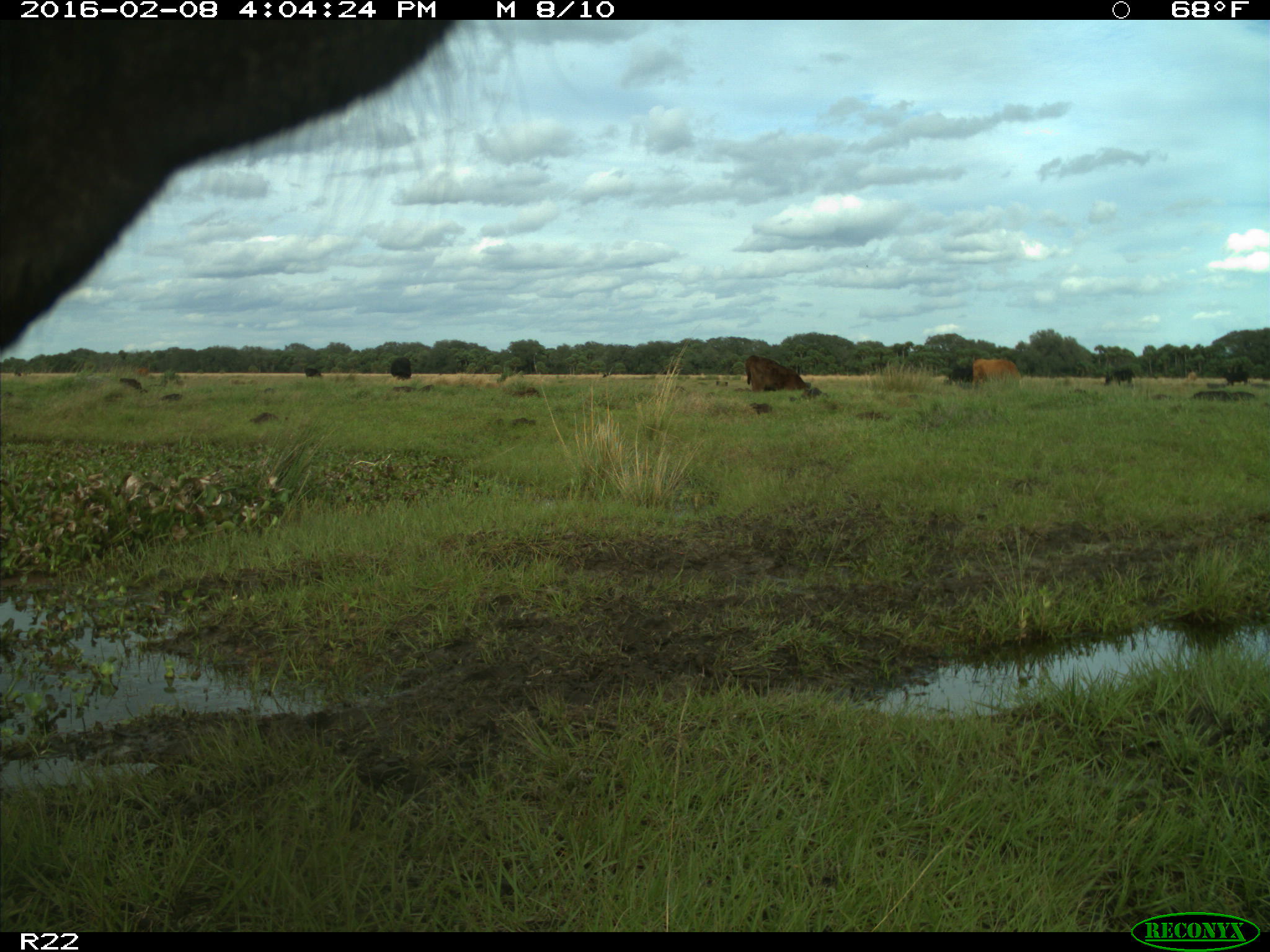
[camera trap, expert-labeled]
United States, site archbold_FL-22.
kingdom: Animalia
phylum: Chordata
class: Mammalia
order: Artiodactyla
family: Bovidae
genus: Bos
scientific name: Bos taurus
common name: domestic cow